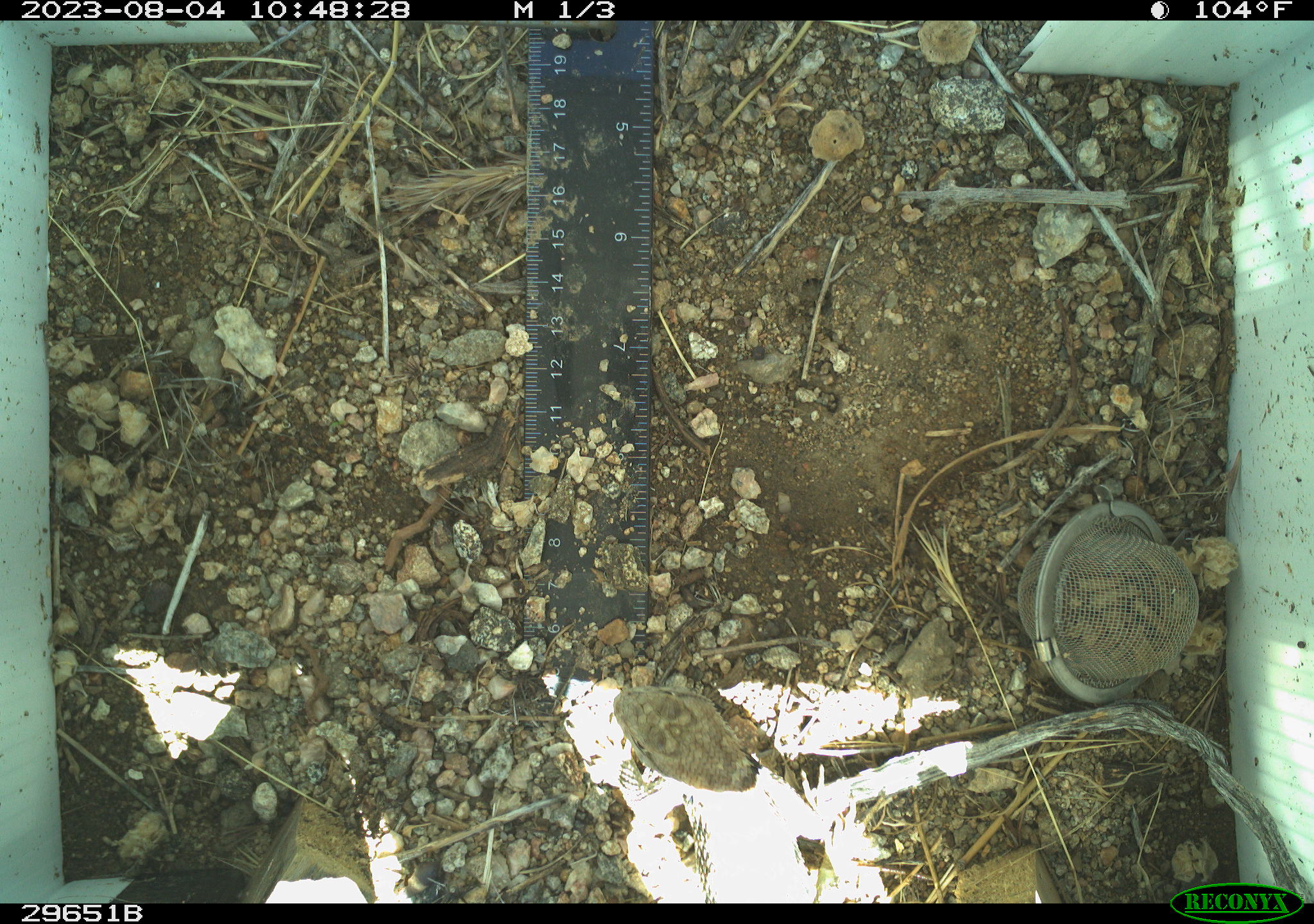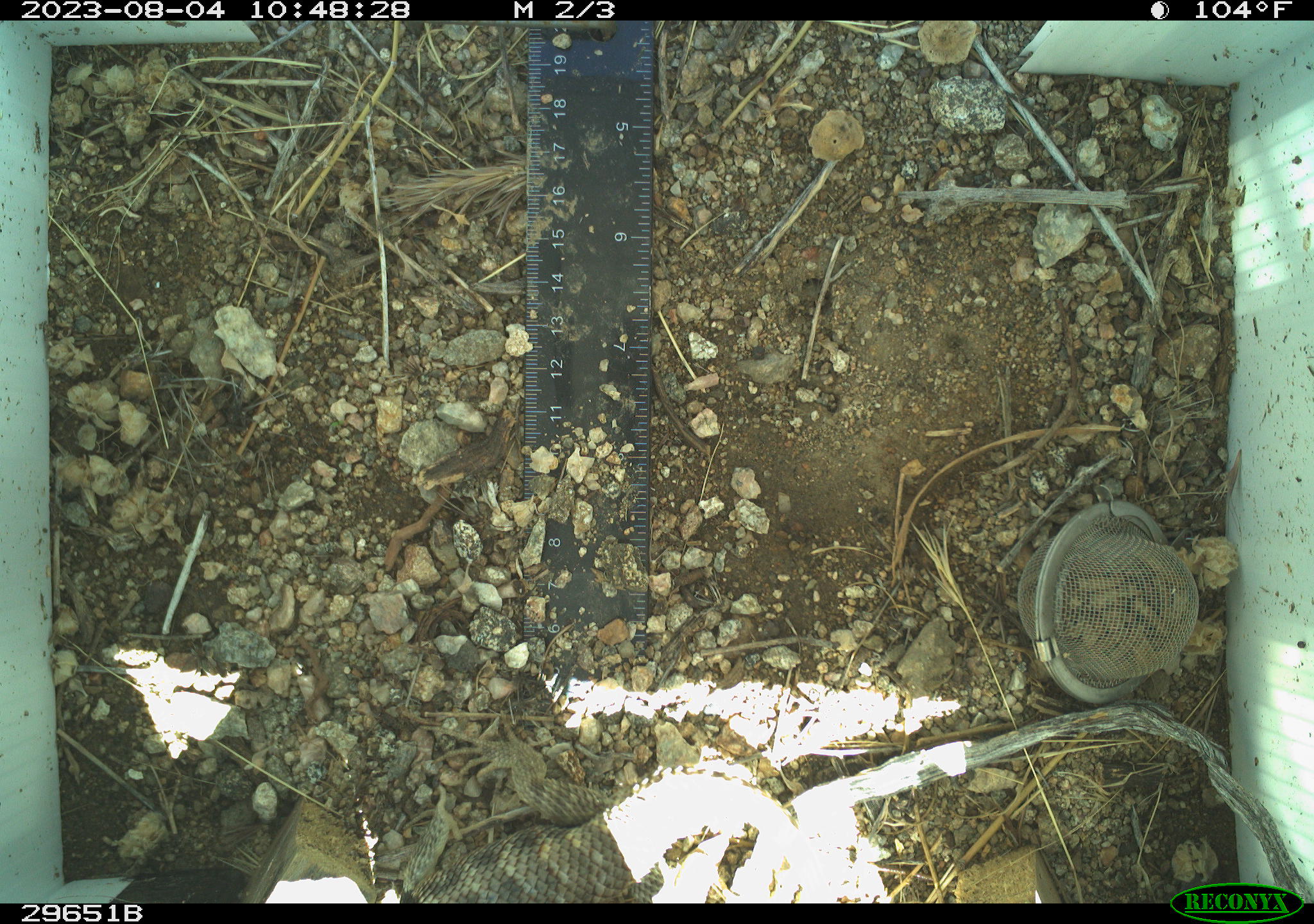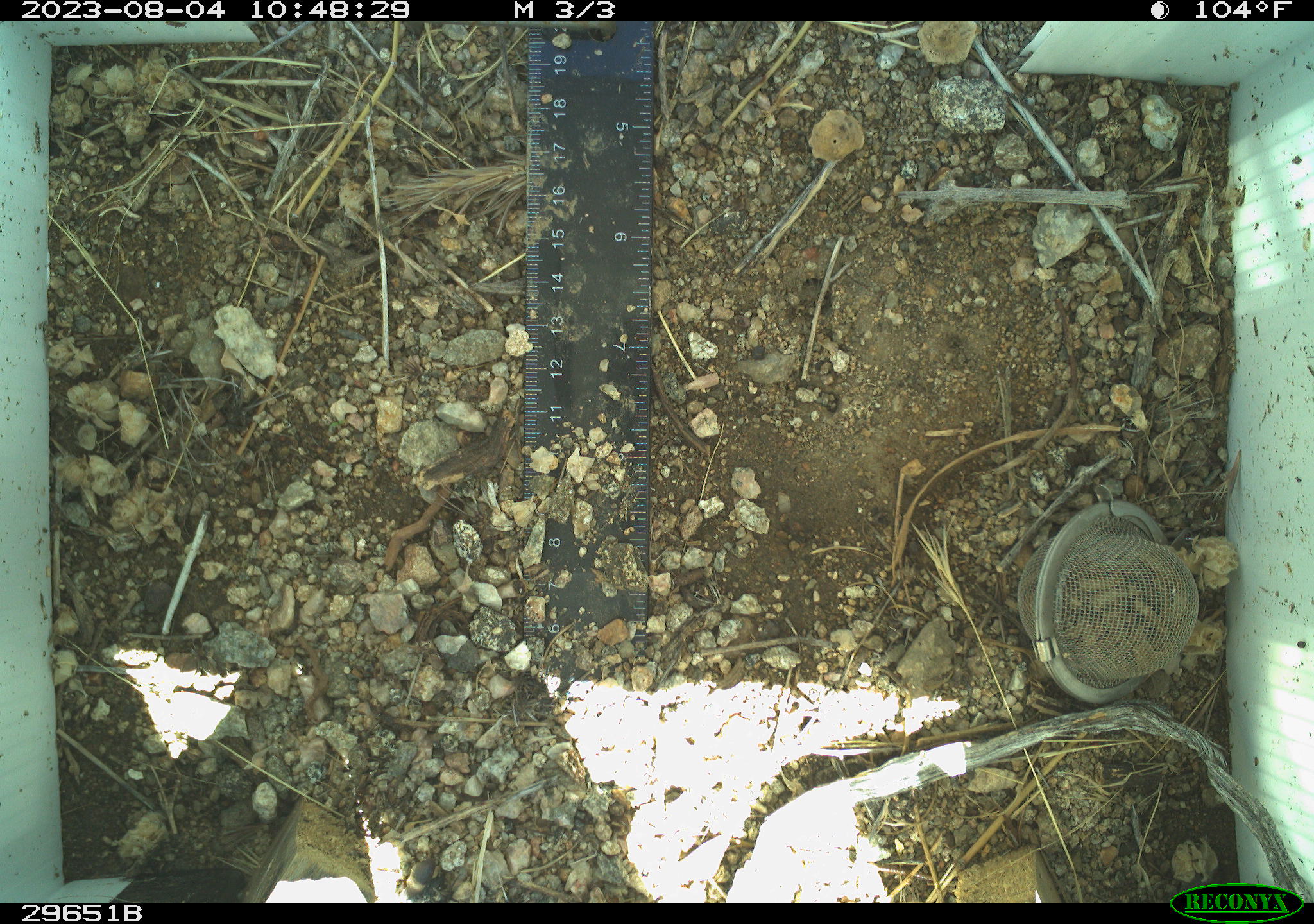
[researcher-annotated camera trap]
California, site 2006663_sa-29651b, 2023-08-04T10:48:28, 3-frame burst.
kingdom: Animalia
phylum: Chordata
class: Reptilia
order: Squamata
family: Phrynosomatidae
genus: Sceloporus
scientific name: Sceloporus uniformis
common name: yellow-backed spiny lizard